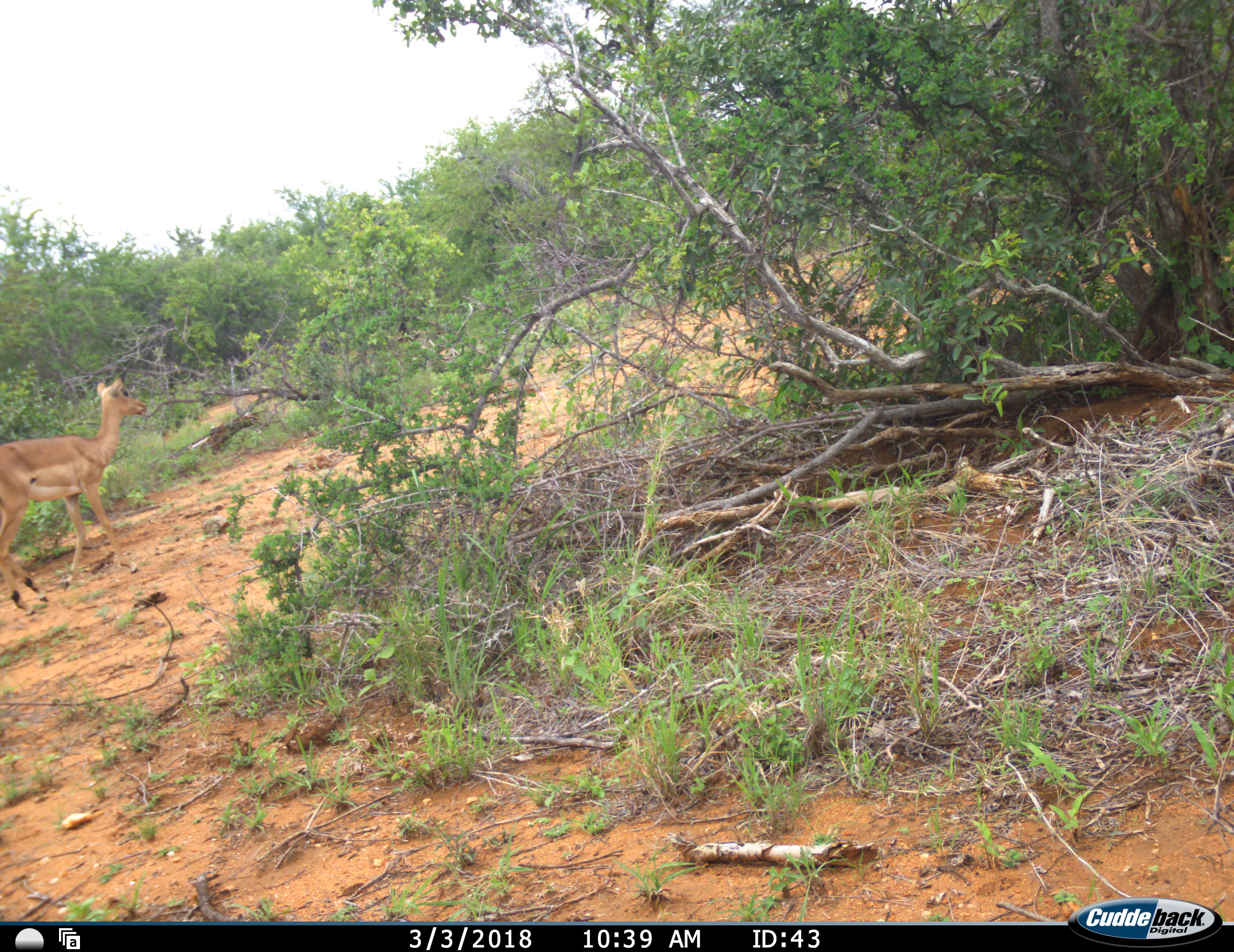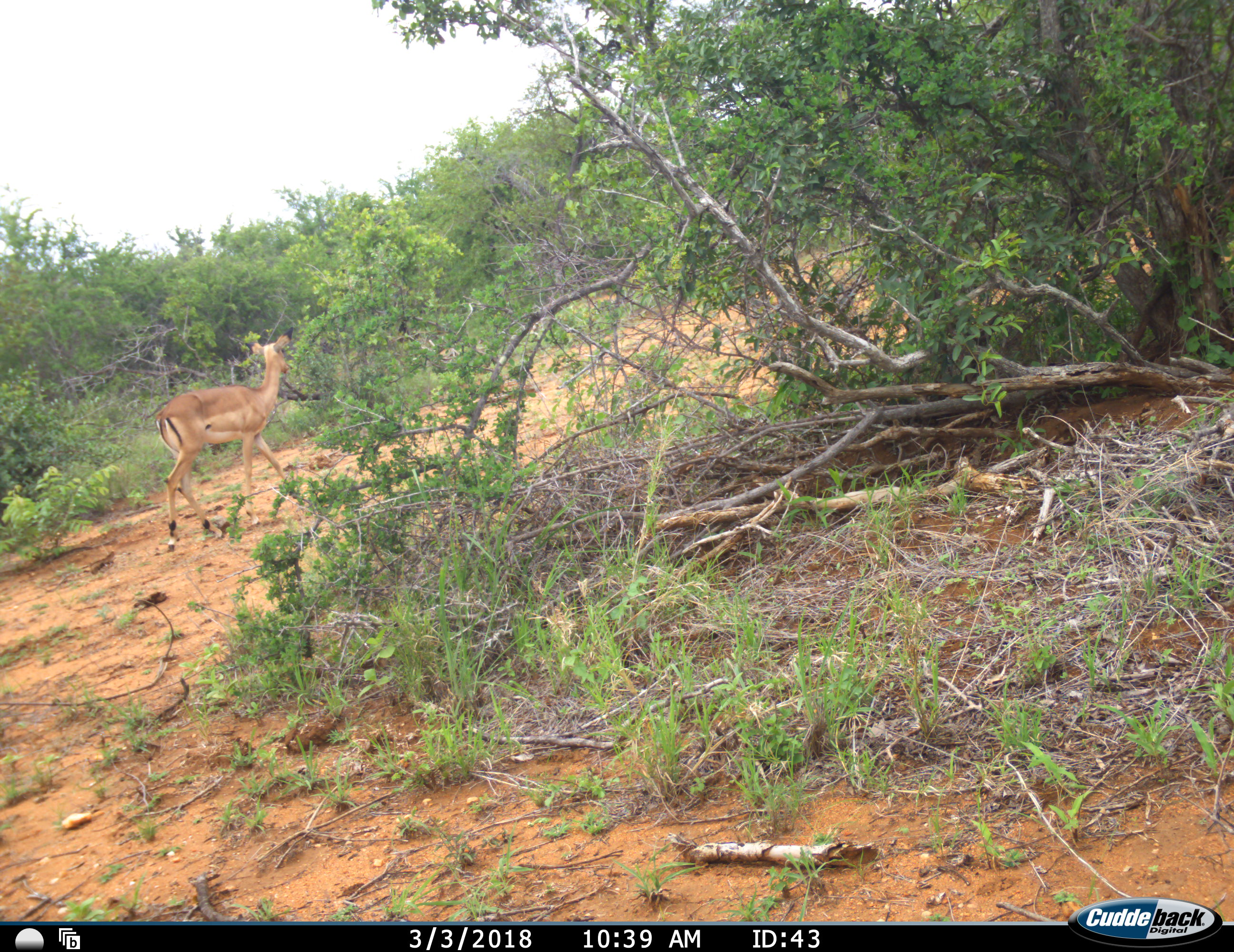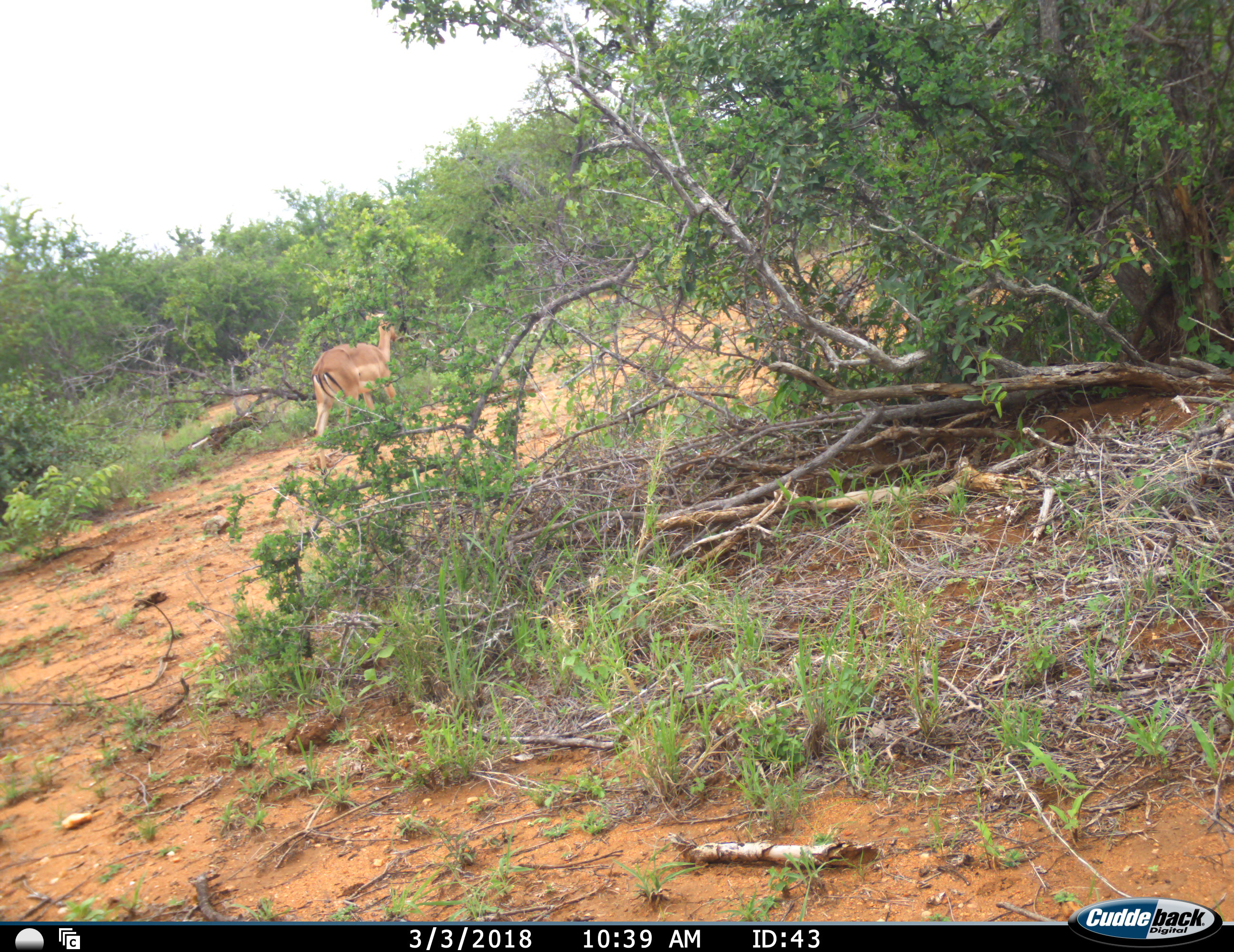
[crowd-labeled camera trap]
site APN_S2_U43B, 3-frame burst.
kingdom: Animalia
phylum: Chordata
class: Mammalia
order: Artiodactyla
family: Bovidae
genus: Aepyceros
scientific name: Aepyceros melampus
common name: impala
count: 1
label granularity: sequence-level